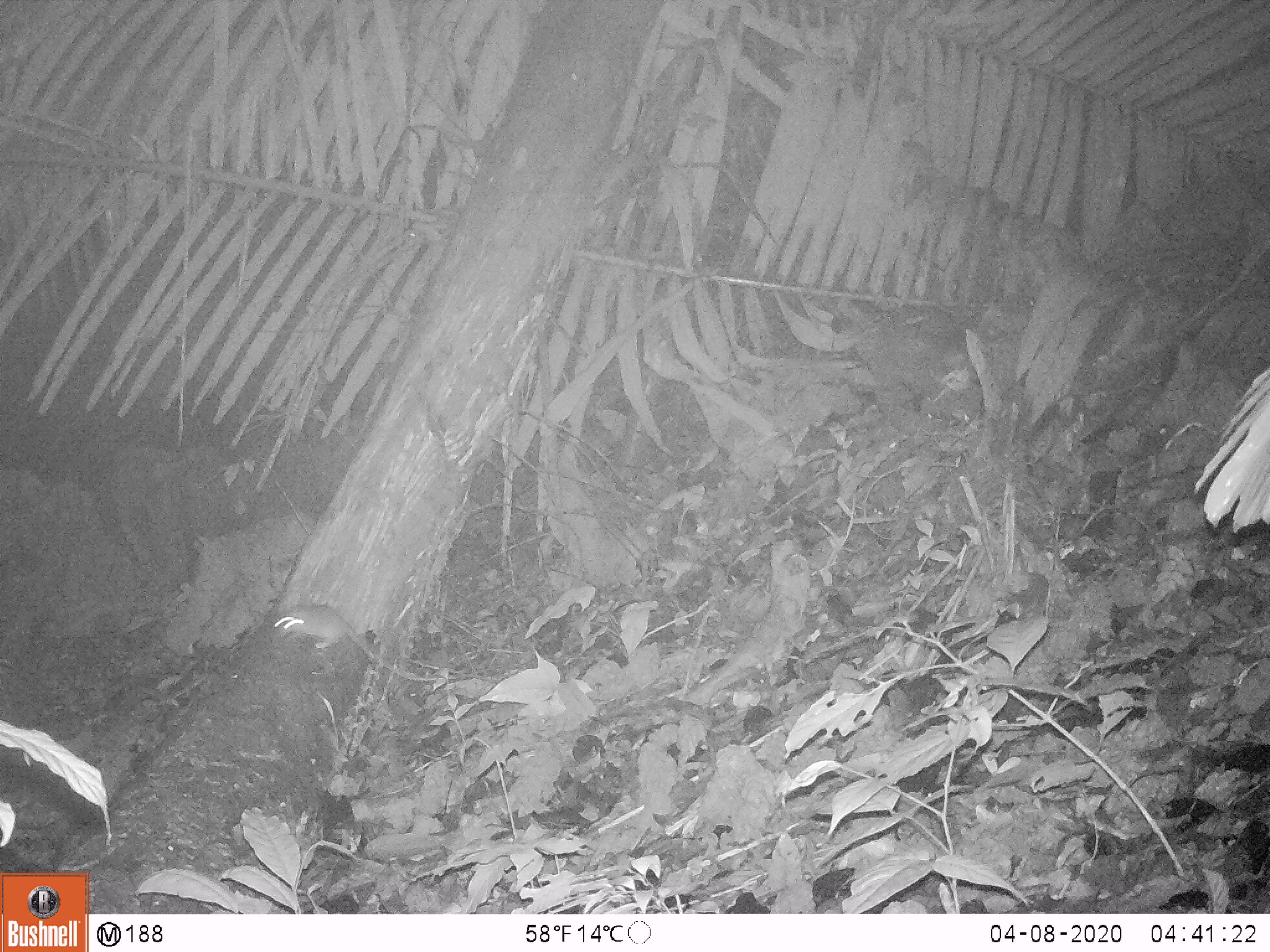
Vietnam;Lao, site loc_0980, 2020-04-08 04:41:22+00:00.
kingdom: Animalia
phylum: Chordata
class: Mammalia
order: Rodentia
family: Muridae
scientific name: Muridae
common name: old-world mice and rats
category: unidentified murid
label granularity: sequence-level